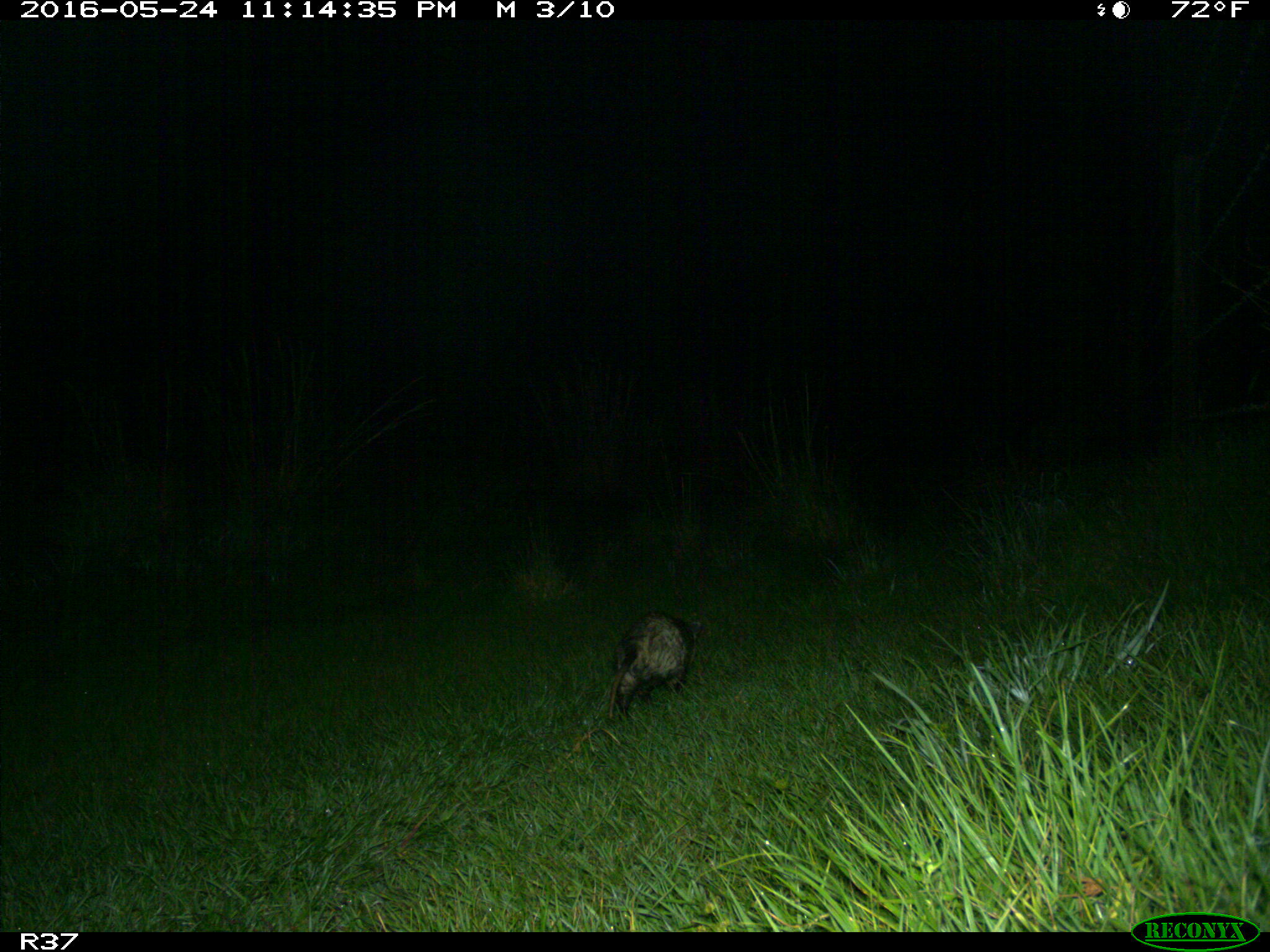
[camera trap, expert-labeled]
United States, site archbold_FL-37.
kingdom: Animalia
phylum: Chordata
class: Mammalia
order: Didelphimorphia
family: Didelphidae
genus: Didelphis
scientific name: Didelphis virginiana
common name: virginia opossum